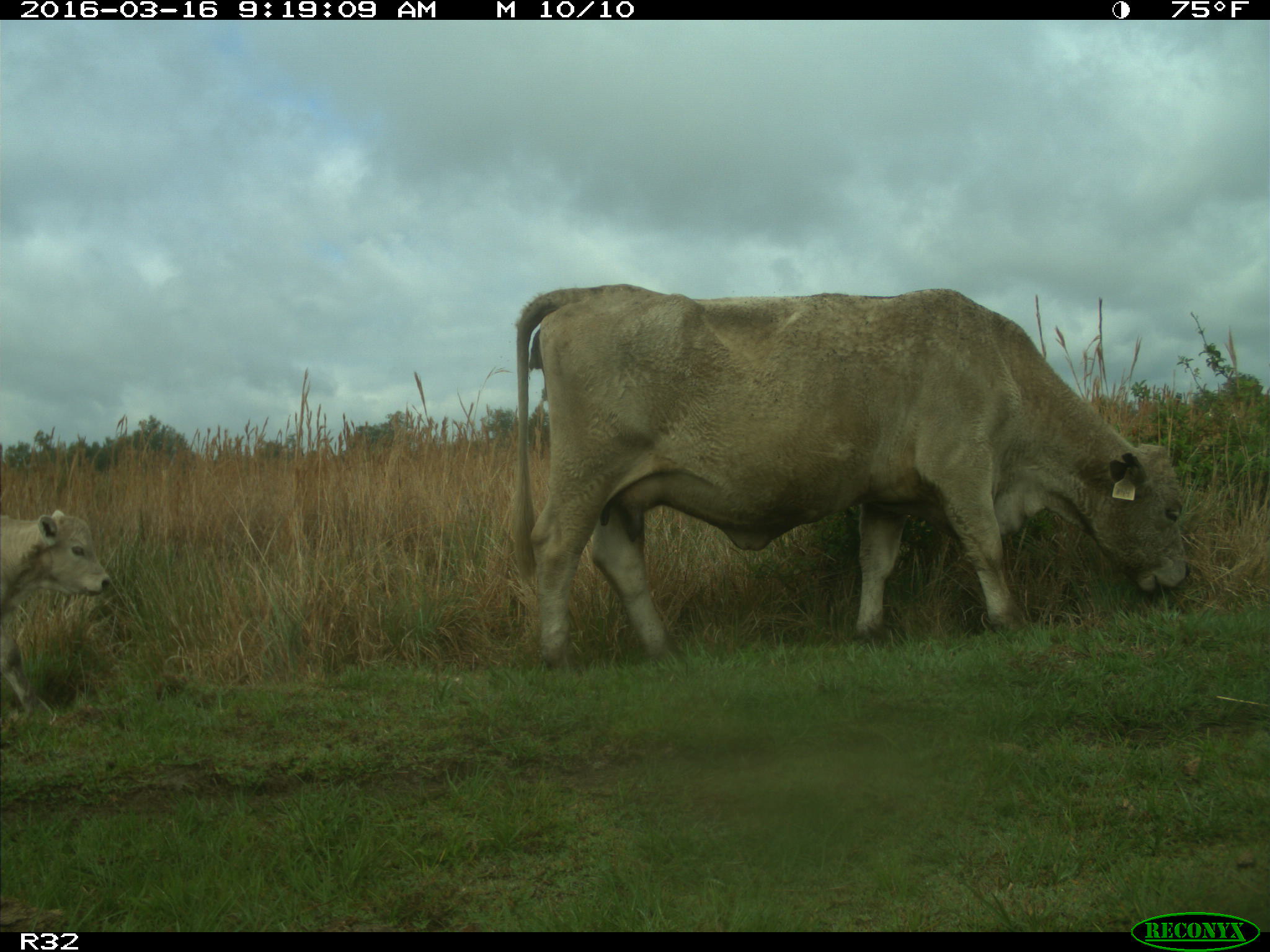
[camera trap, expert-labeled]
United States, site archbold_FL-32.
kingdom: Animalia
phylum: Chordata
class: Mammalia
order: Artiodactyla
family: Bovidae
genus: Bos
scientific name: Bos taurus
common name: domestic cow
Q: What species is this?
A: Bos taurus (domestic cow).